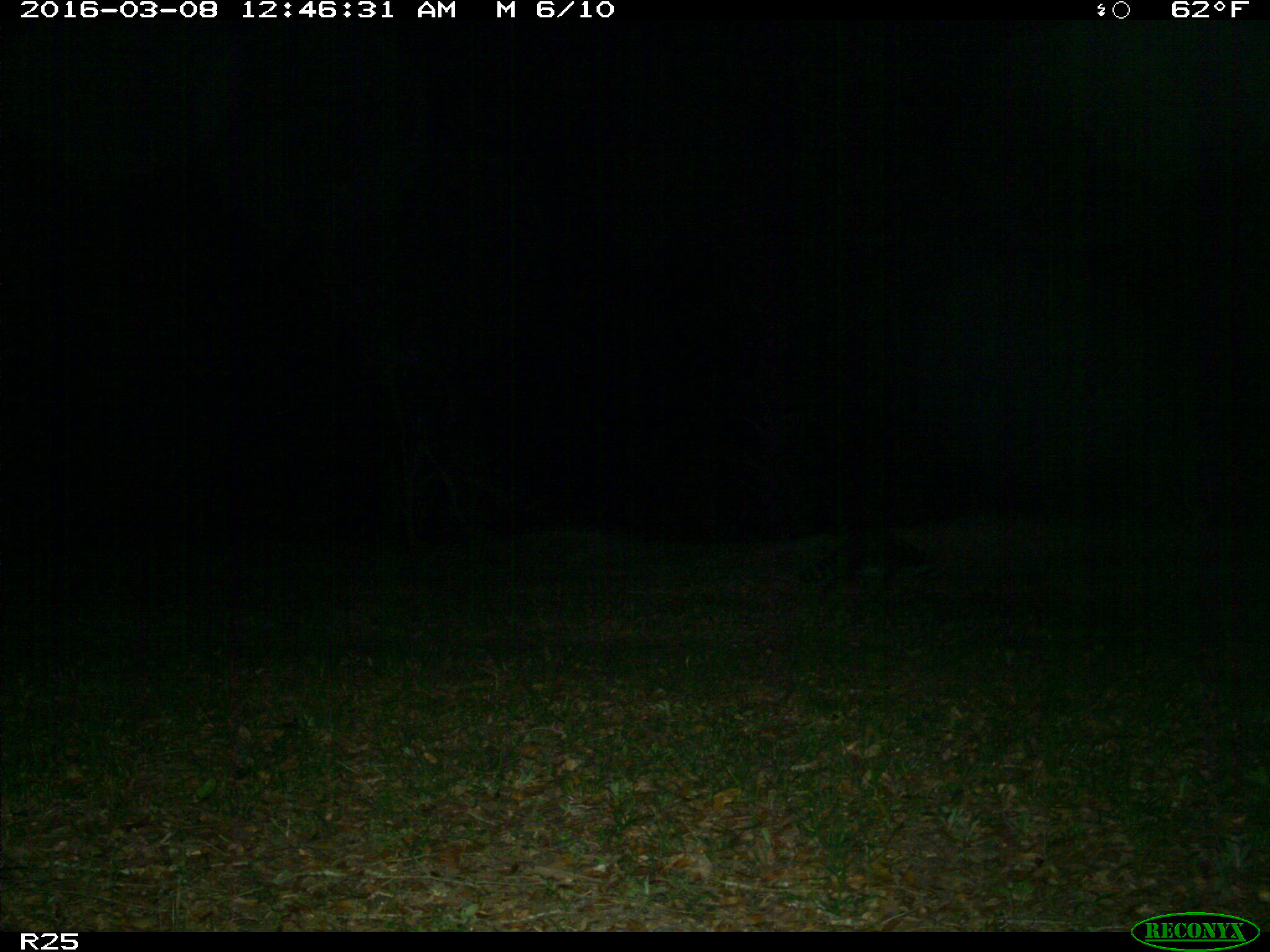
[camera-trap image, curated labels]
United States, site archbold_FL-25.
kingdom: Animalia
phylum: Chordata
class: Mammalia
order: Carnivora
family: Procyonidae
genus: Procyon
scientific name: Procyon lotor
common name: common raccoon